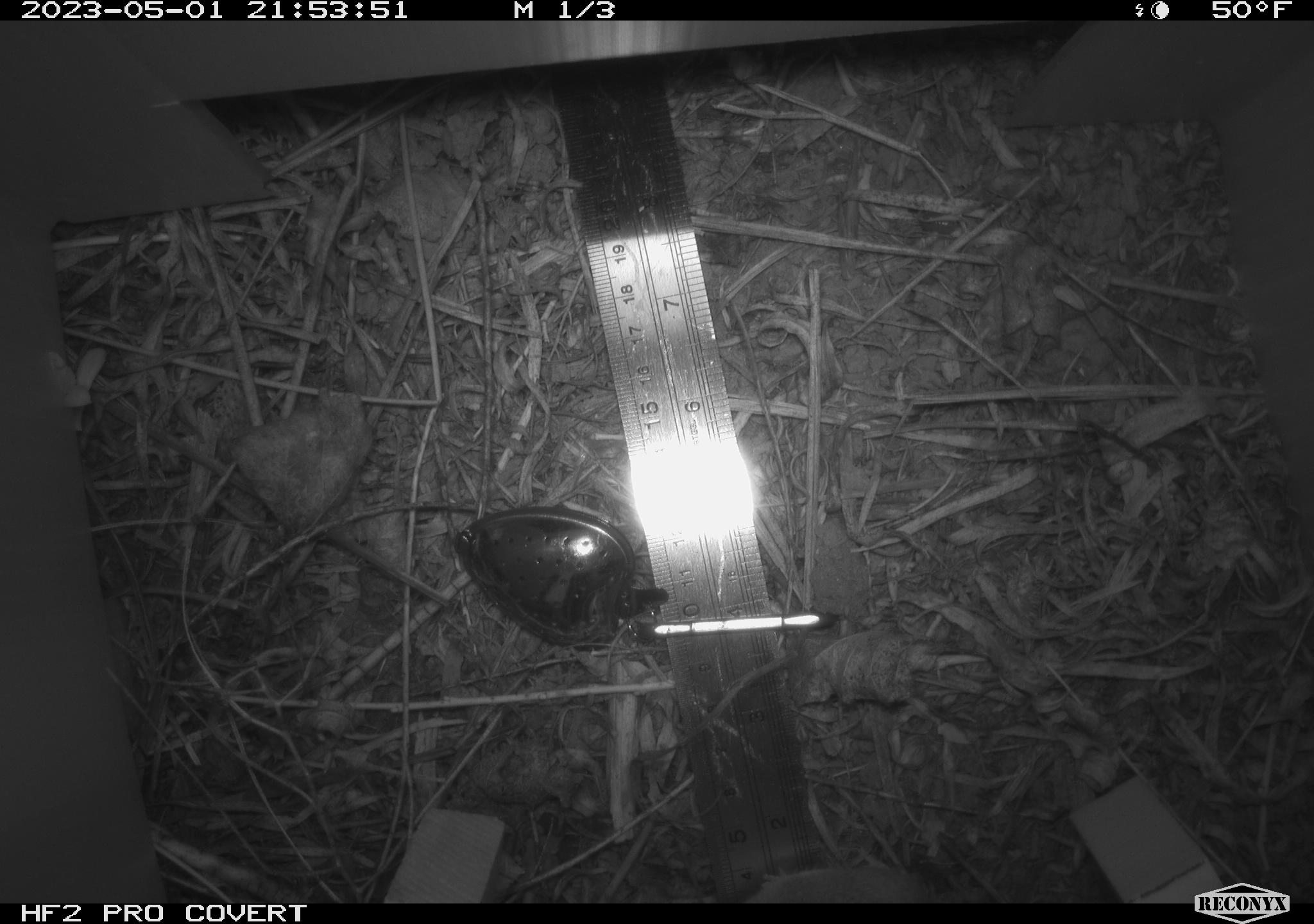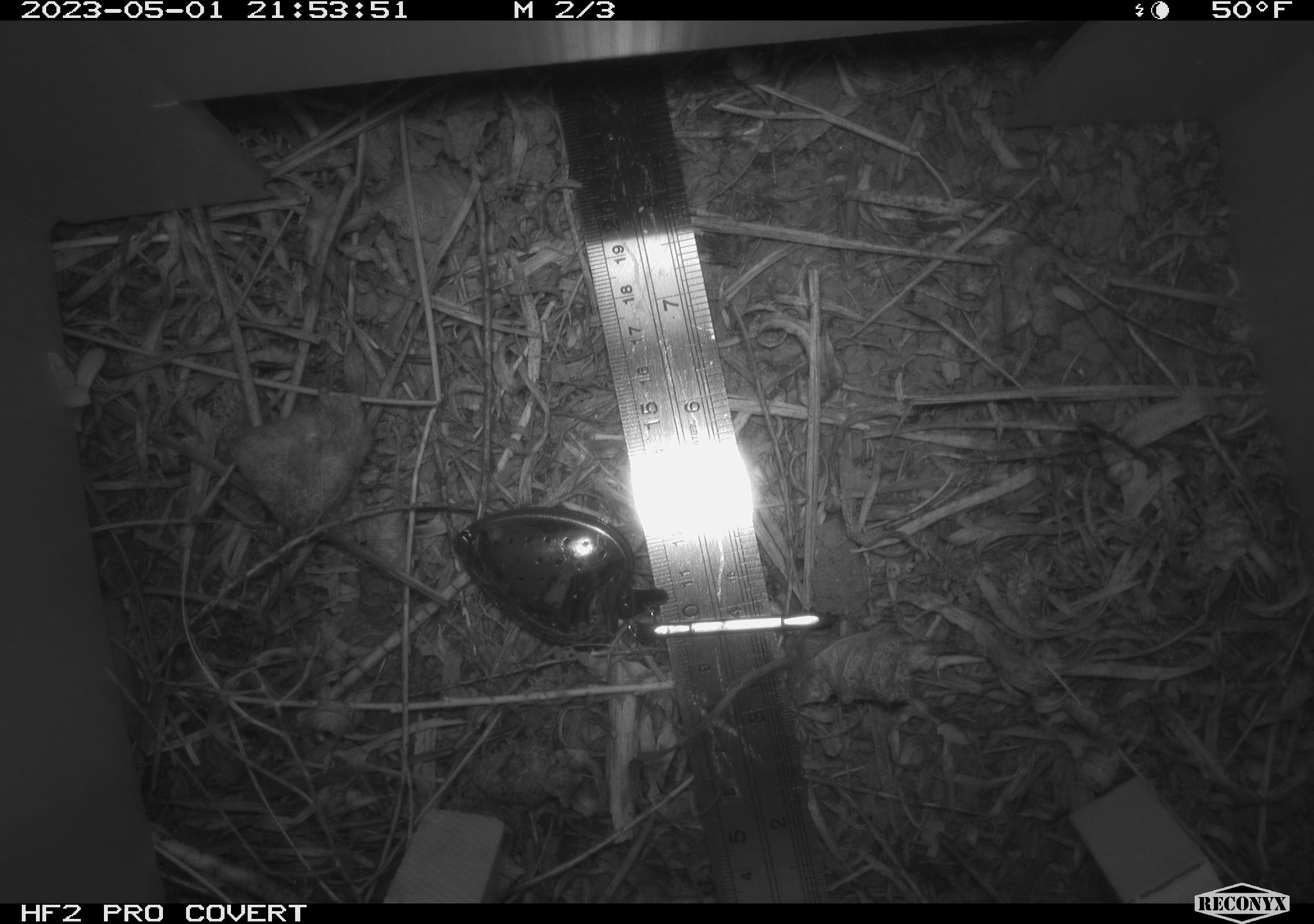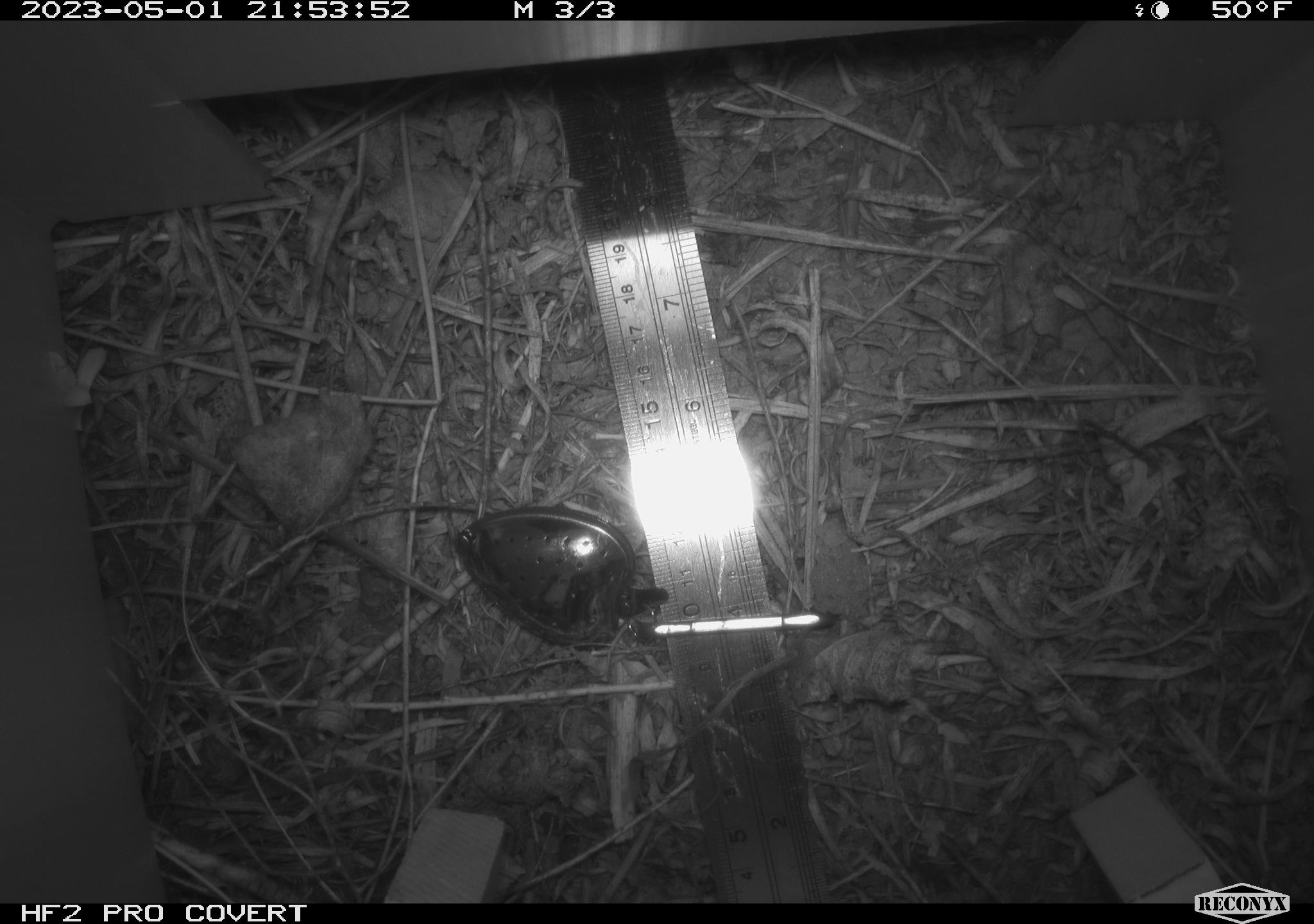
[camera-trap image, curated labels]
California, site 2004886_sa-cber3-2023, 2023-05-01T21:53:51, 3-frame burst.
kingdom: Animalia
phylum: Chordata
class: Mammalia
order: Rodentia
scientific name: Rodentia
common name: mouse species